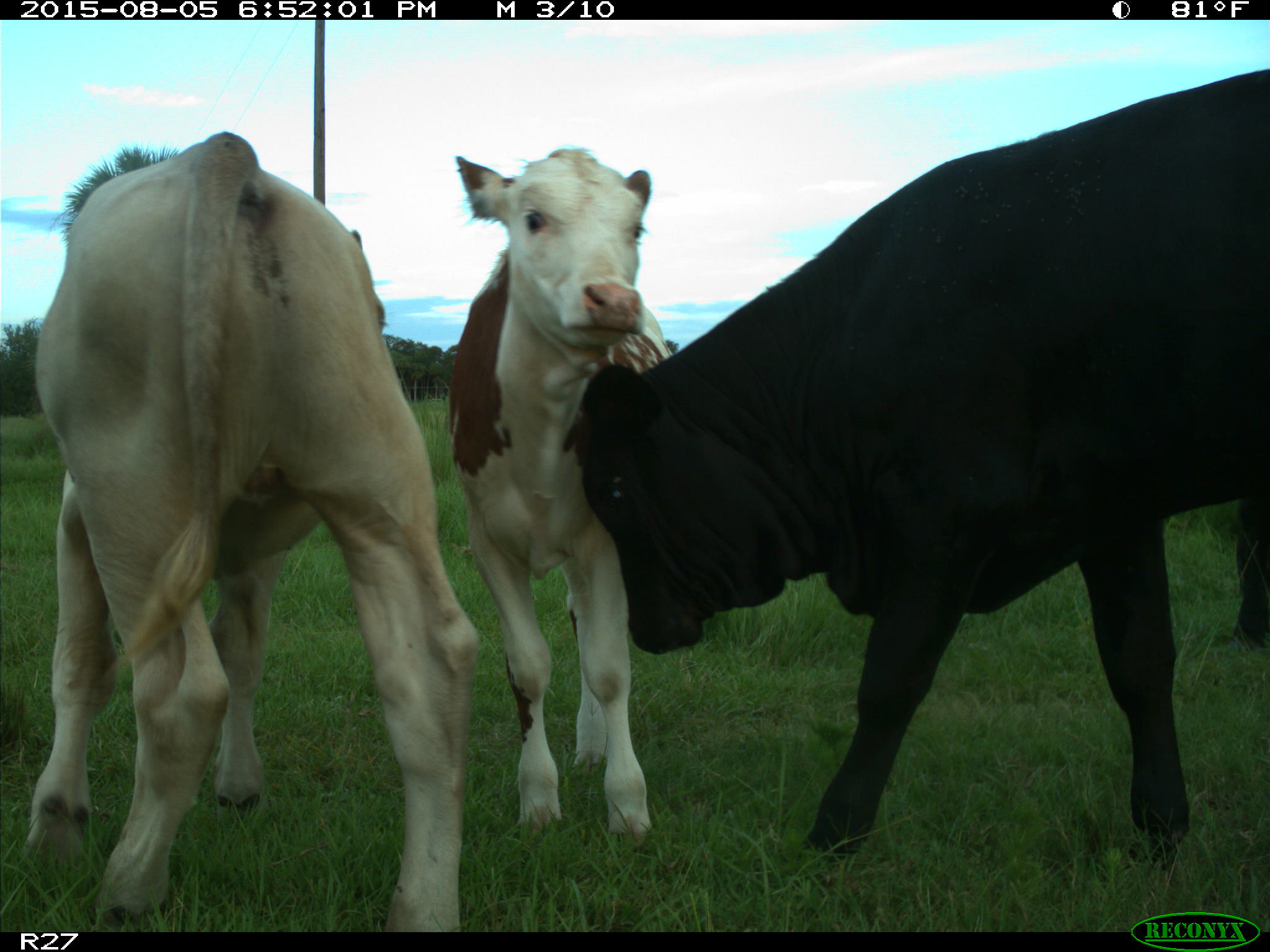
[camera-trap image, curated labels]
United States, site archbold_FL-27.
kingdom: Animalia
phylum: Chordata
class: Mammalia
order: Artiodactyla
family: Bovidae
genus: Bos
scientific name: Bos taurus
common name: domestic cow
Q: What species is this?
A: Bos taurus (domestic cow).